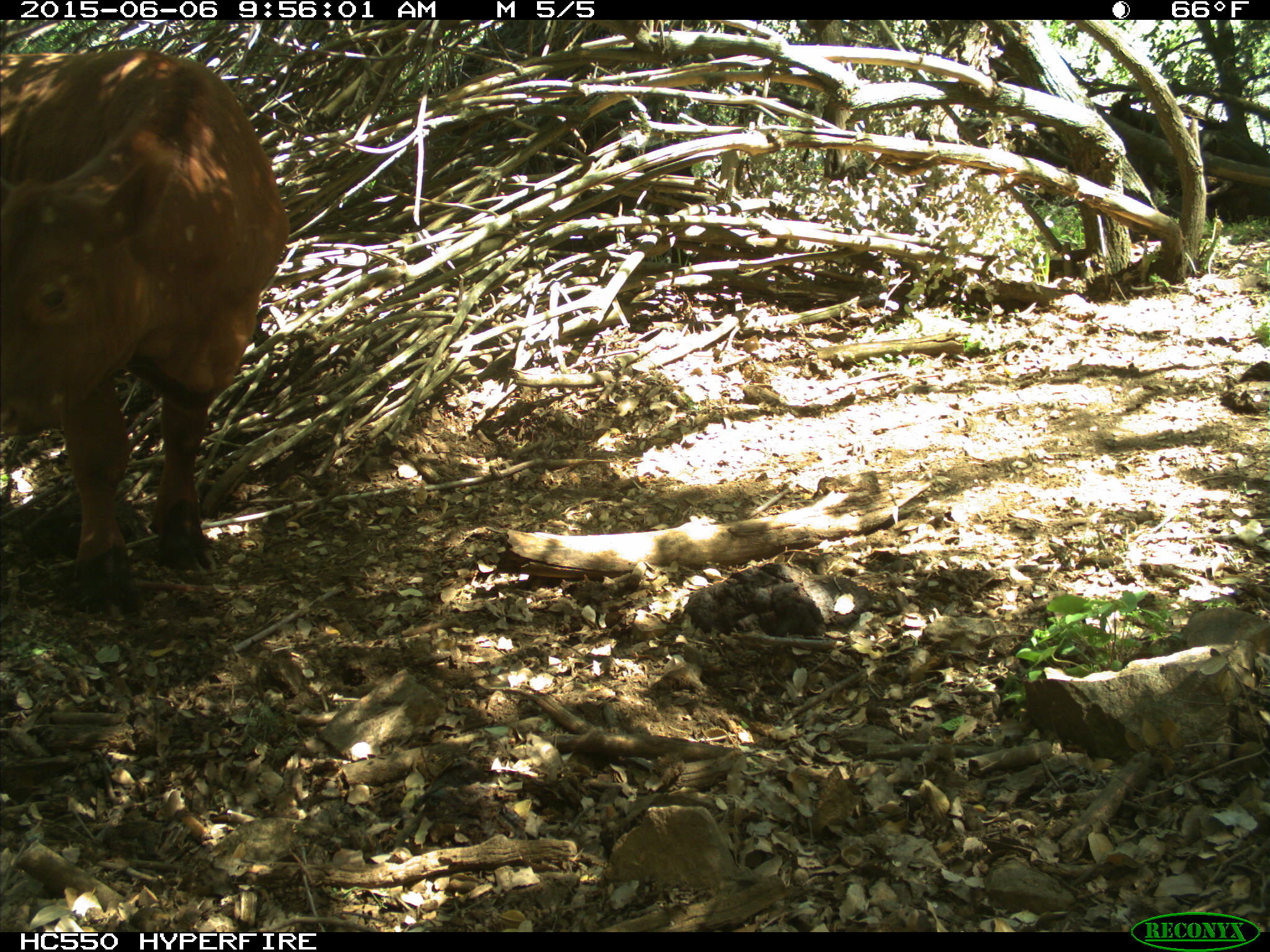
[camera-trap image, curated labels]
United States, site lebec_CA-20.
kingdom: Animalia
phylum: Chordata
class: Mammalia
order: Artiodactyla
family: Bovidae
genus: Bos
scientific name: Bos taurus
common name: domestic cow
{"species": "Bos taurus (domestic cow)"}